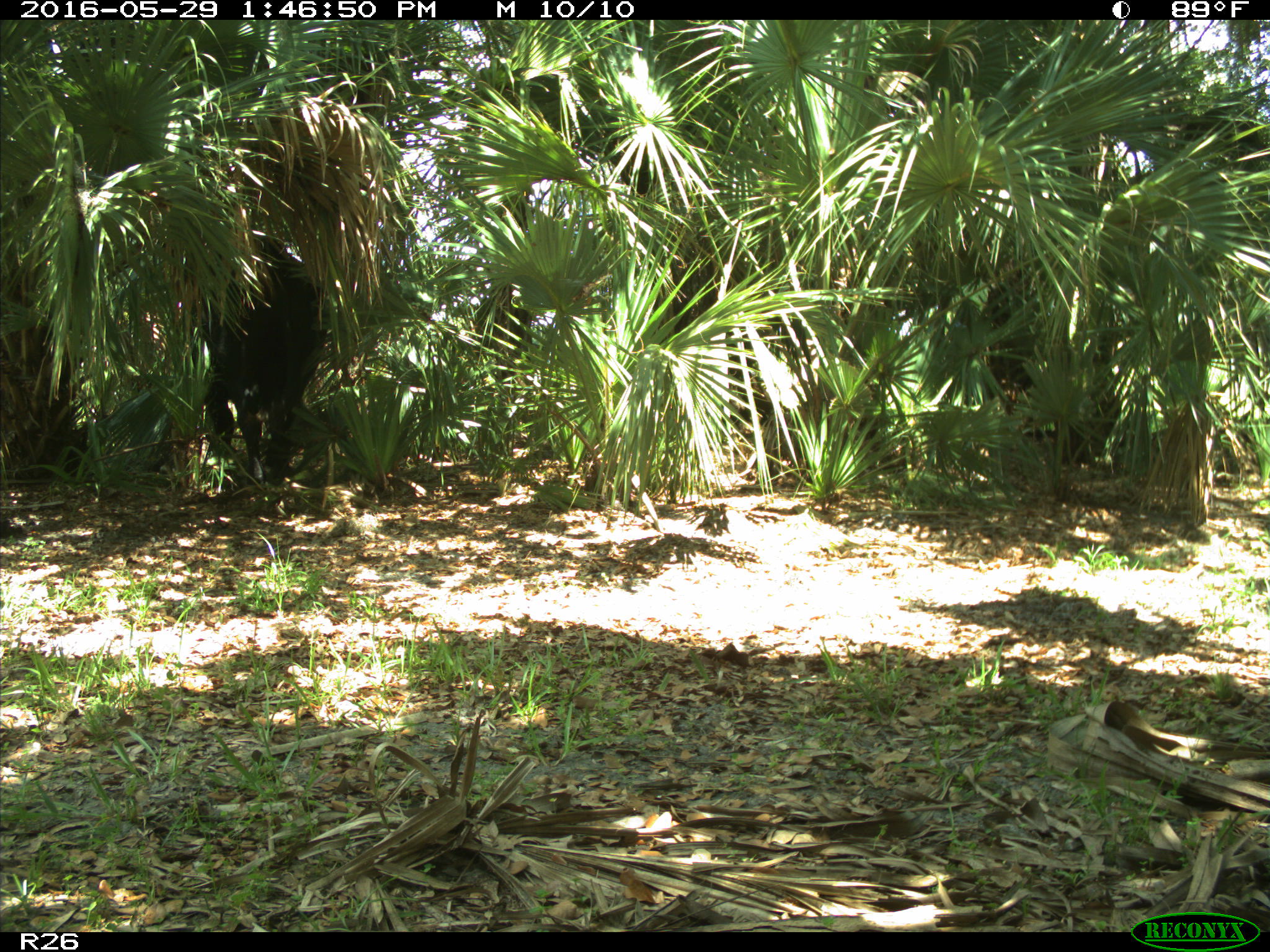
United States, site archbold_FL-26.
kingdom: Animalia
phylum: Chordata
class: Mammalia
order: Artiodactyla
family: Bovidae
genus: Bos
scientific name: Bos taurus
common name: domestic cow